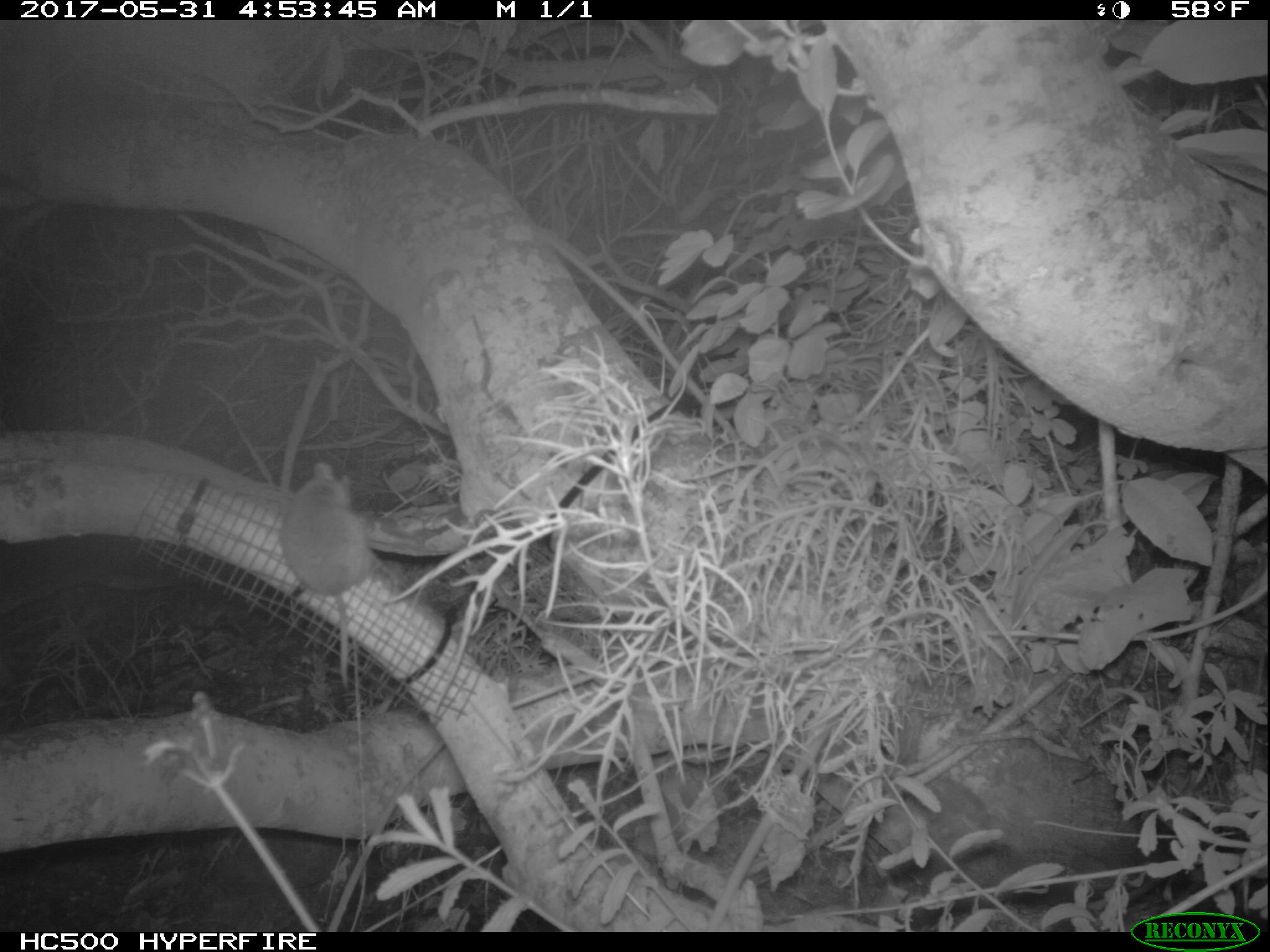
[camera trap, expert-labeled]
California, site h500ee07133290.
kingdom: Animalia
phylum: Chordata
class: Mammalia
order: Rodentia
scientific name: Rodentia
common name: rodent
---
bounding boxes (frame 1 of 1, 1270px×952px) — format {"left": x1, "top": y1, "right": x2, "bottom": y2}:
rodent: {"left": 281, "top": 461, "right": 373, "bottom": 690}